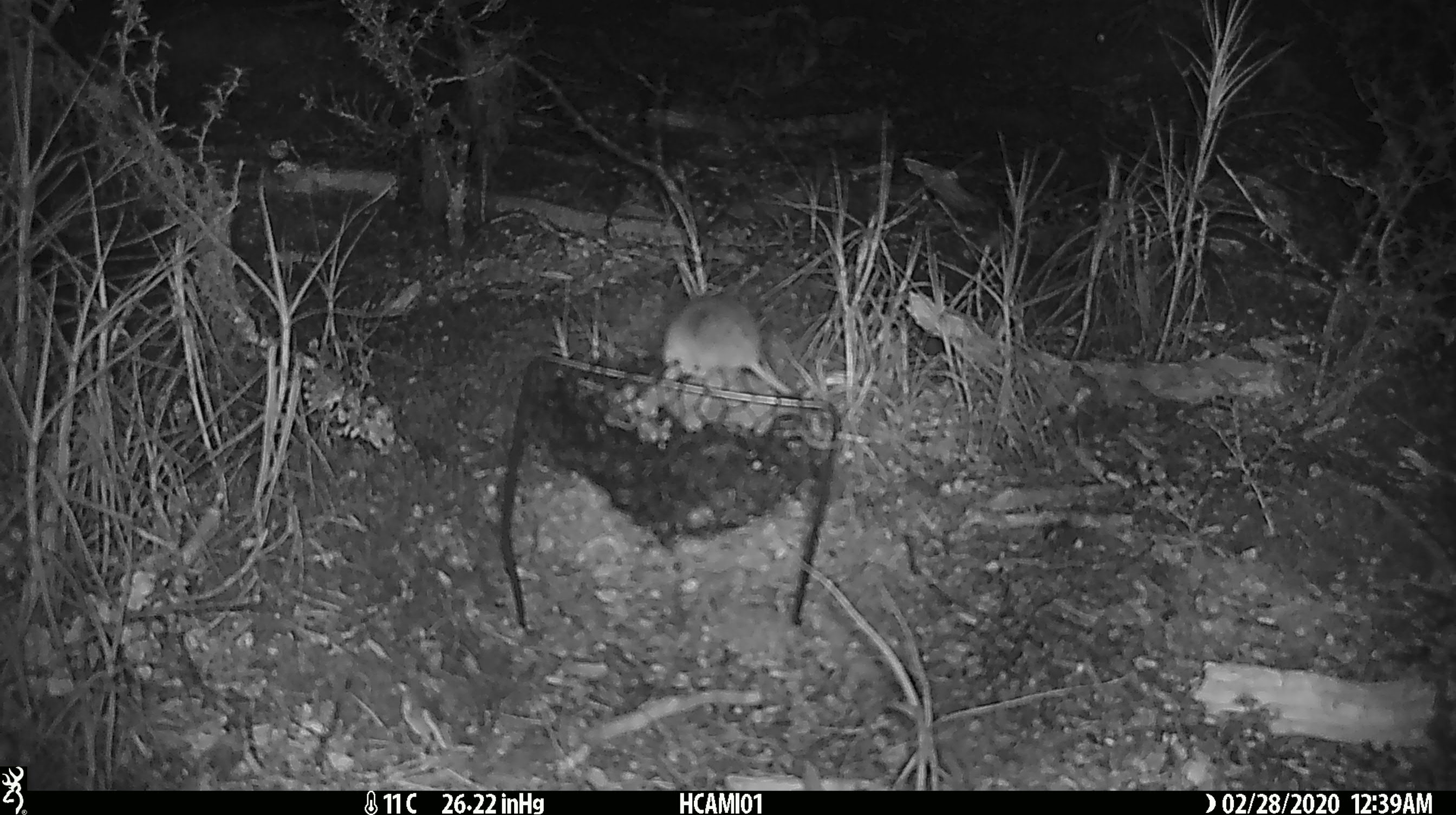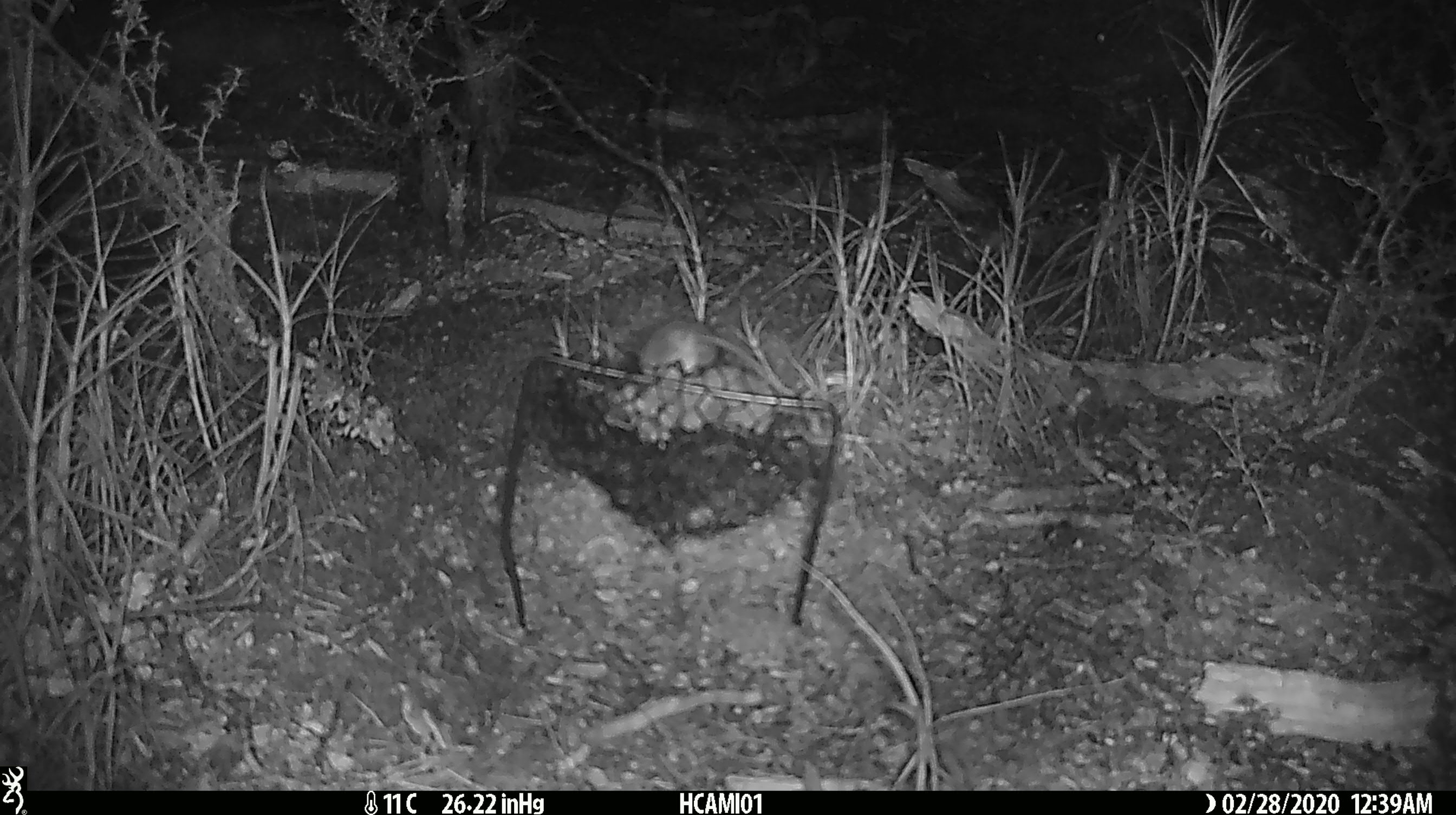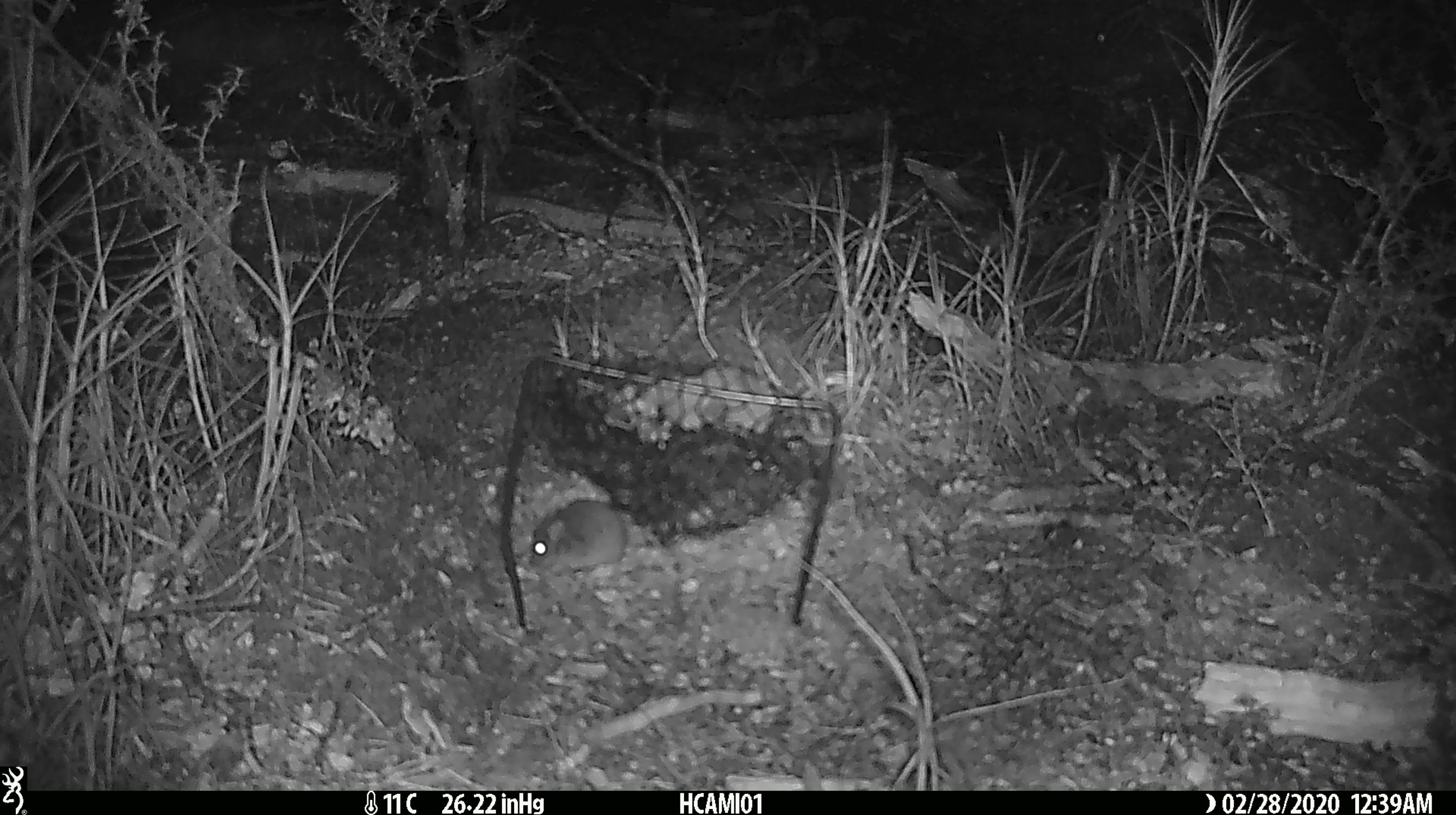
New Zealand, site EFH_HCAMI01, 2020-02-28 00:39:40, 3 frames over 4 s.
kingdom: Animalia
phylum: Chordata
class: Mammalia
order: Rodentia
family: Muridae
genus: Mus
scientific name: Mus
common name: mouse